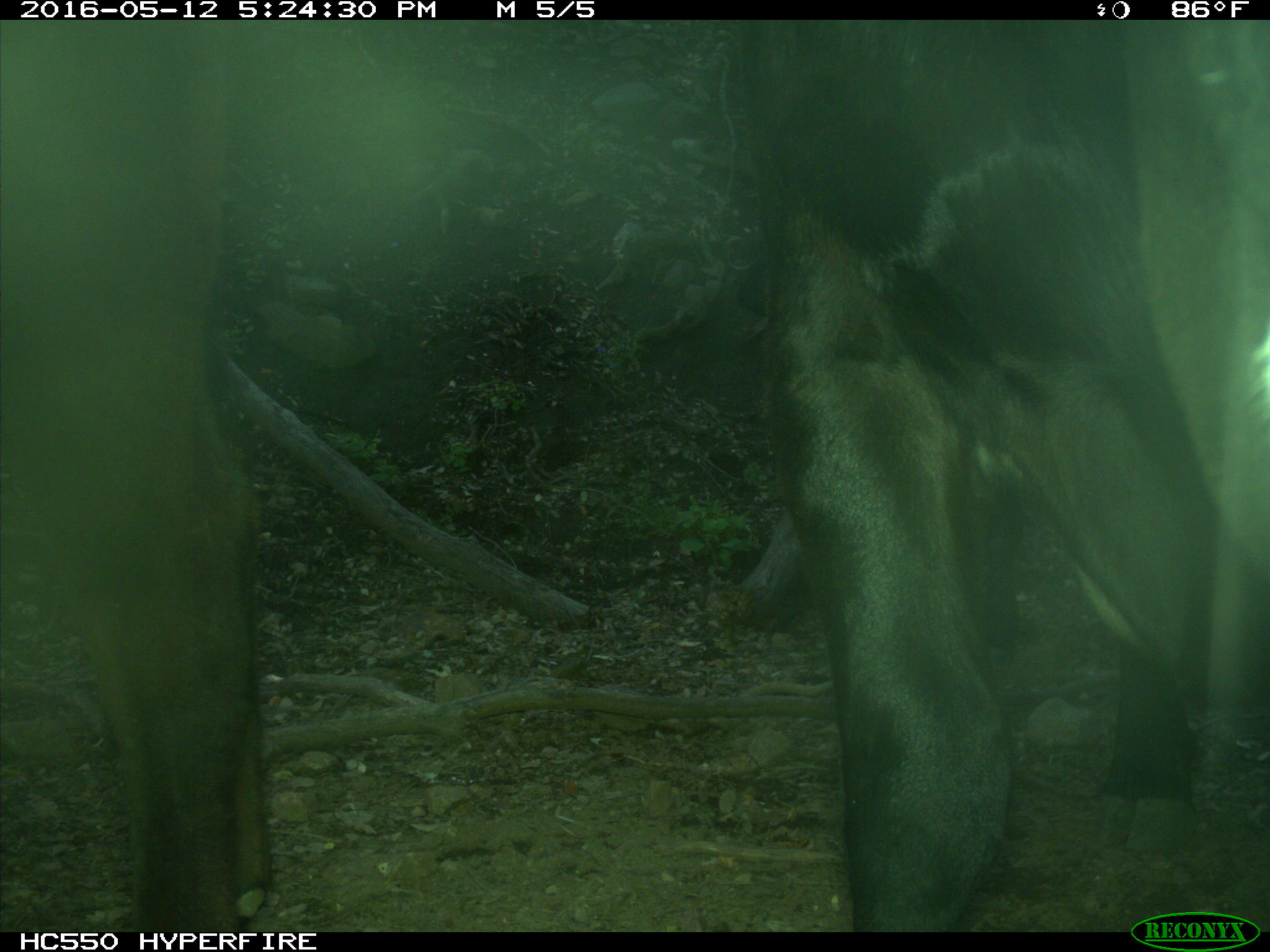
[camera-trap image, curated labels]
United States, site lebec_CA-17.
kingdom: Animalia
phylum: Chordata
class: Mammalia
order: Artiodactyla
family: Bovidae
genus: Bos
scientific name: Bos taurus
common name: domestic cow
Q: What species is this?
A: Bos taurus (domestic cow).